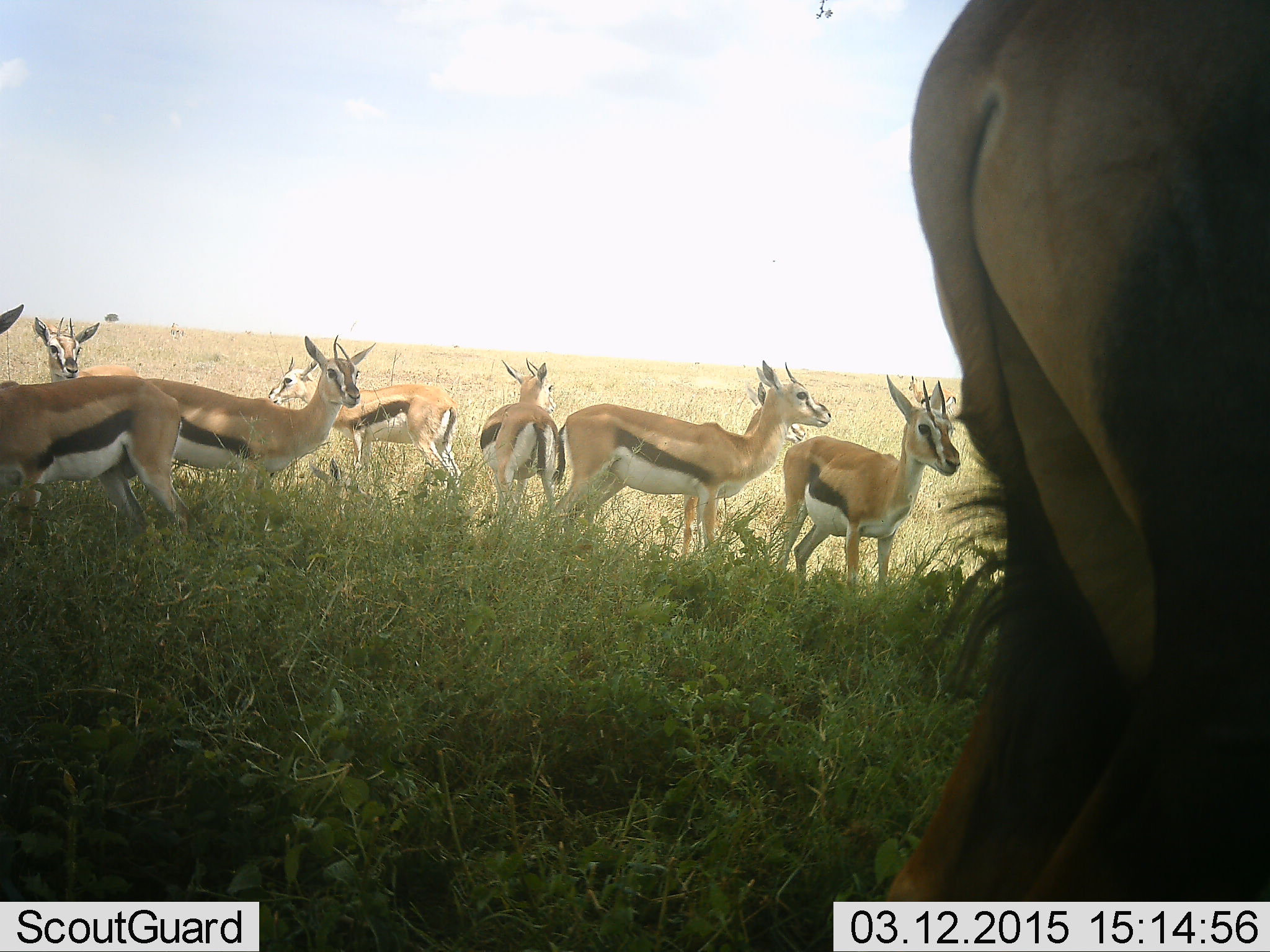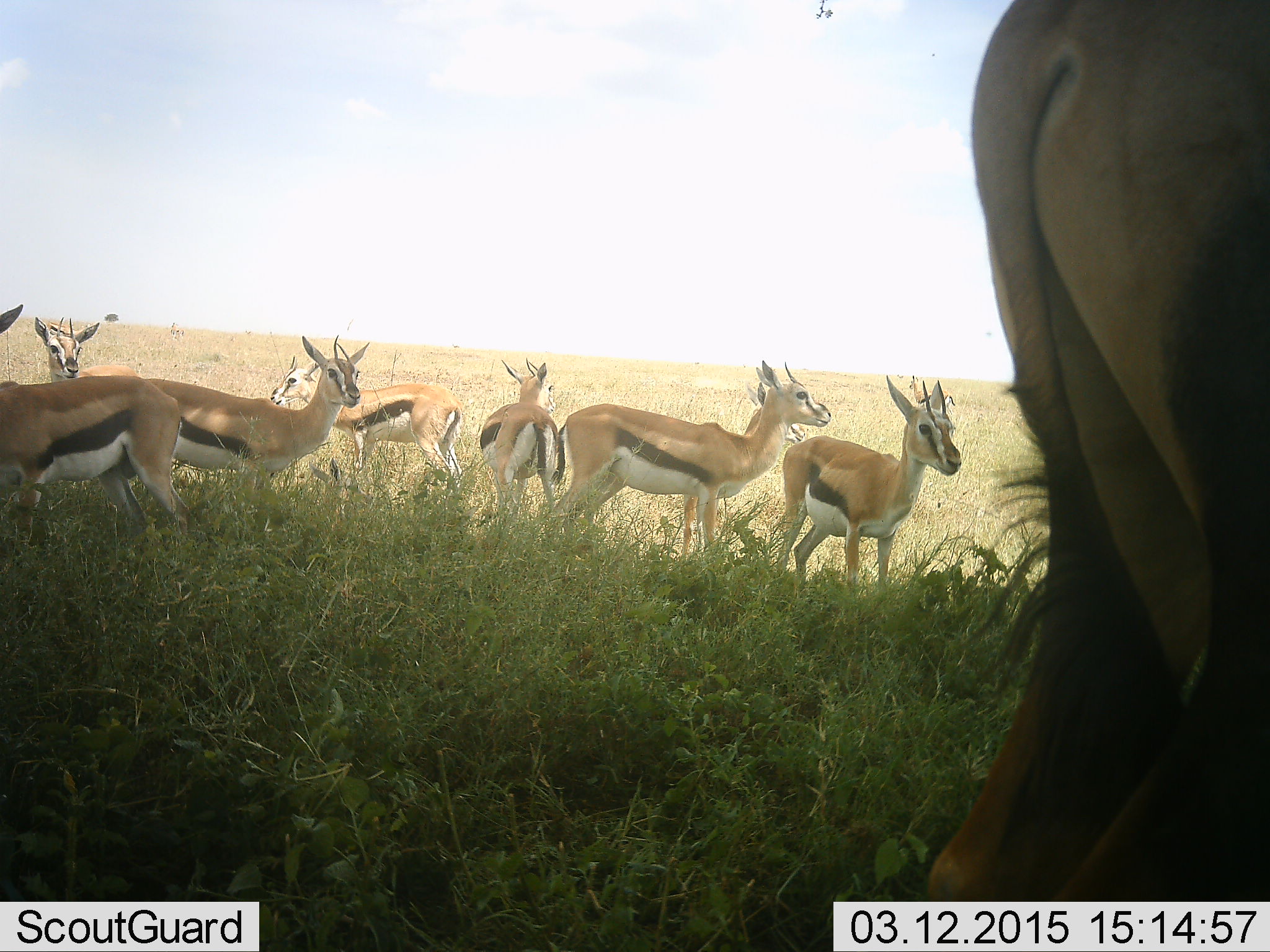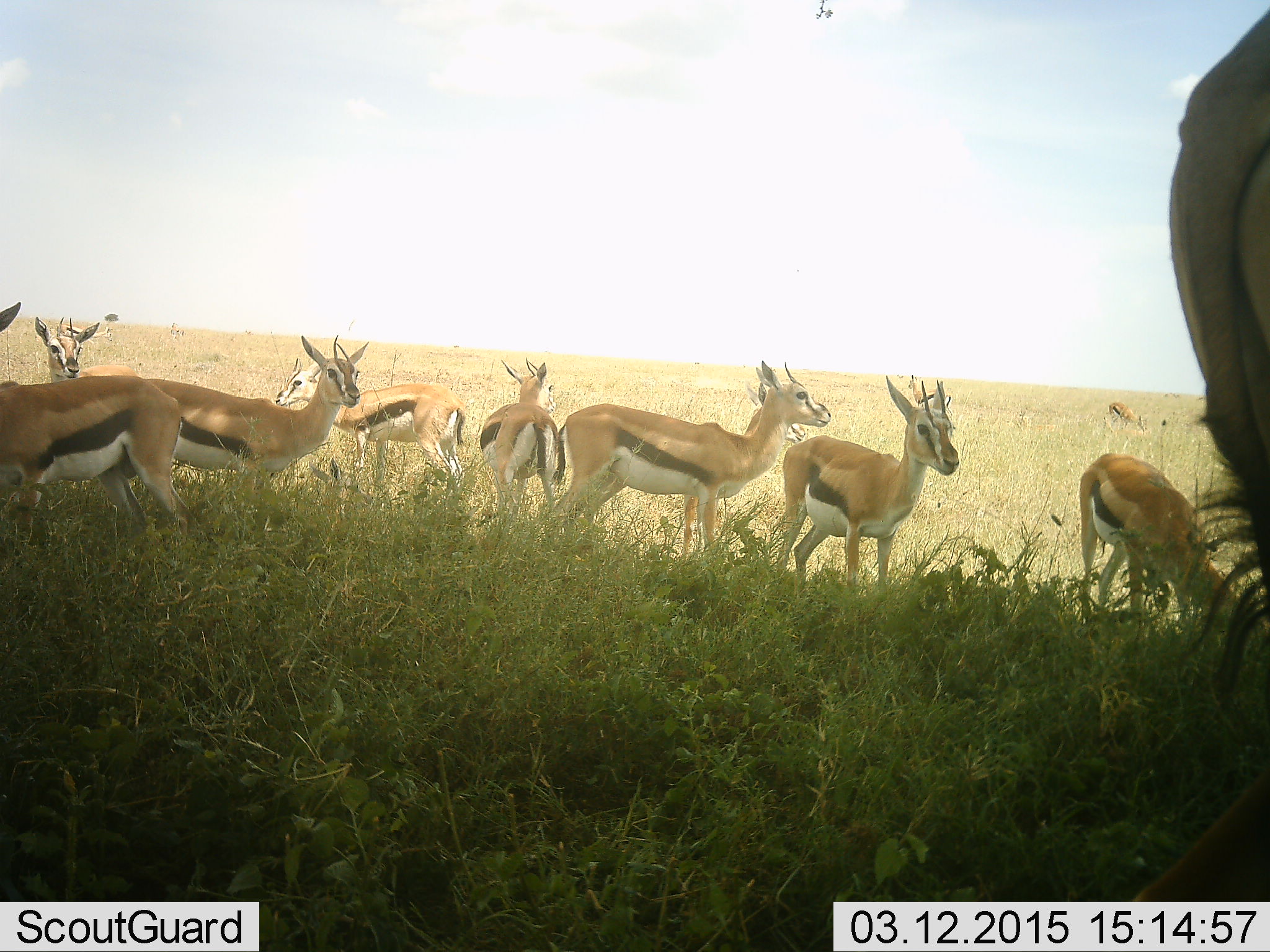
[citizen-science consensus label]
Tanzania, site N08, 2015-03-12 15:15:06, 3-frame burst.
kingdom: Animalia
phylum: Chordata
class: Mammalia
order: Artiodactyla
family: Bovidae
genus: Eudorcas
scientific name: Eudorcas thomsonii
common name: thomson's gazelle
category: gazellethomsons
Gazellethomsons (thomson's gazelle) (Eudorcas thomsonii), count 9. Behavior (volunteer vote fractions): standing 93%, resting 0%, moving 14%, interacting 7%. Young present (vote fraction): 0%. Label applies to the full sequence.